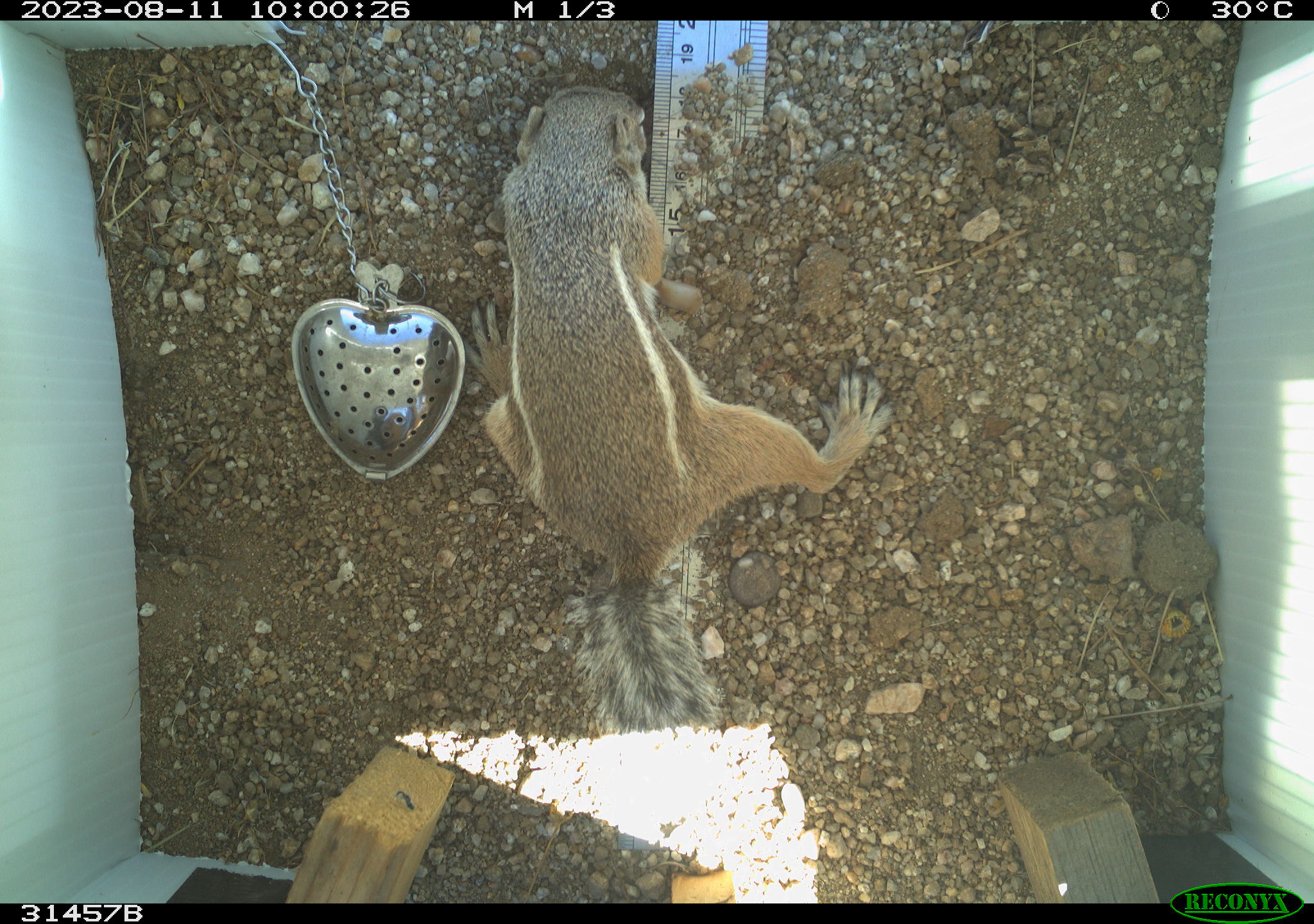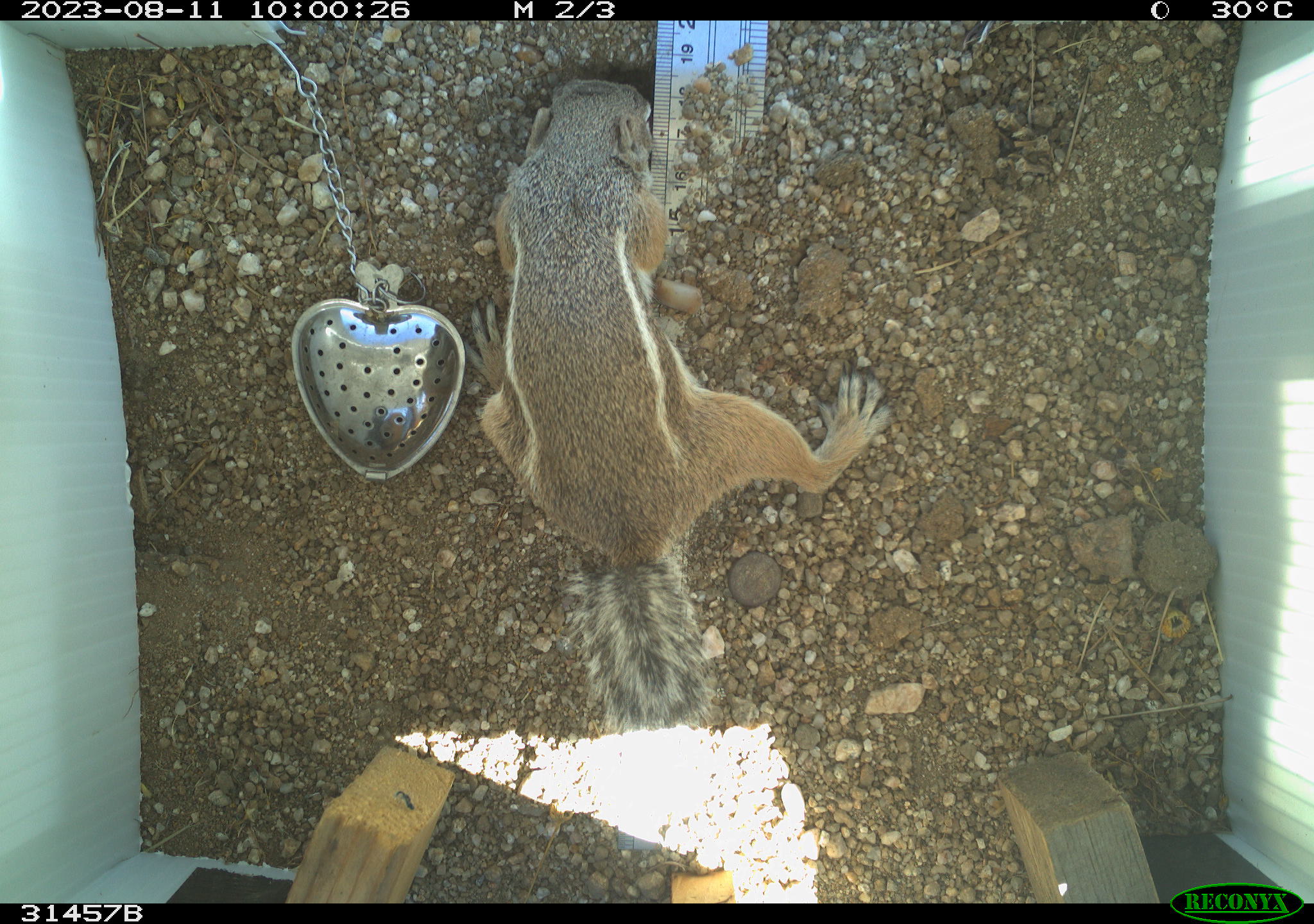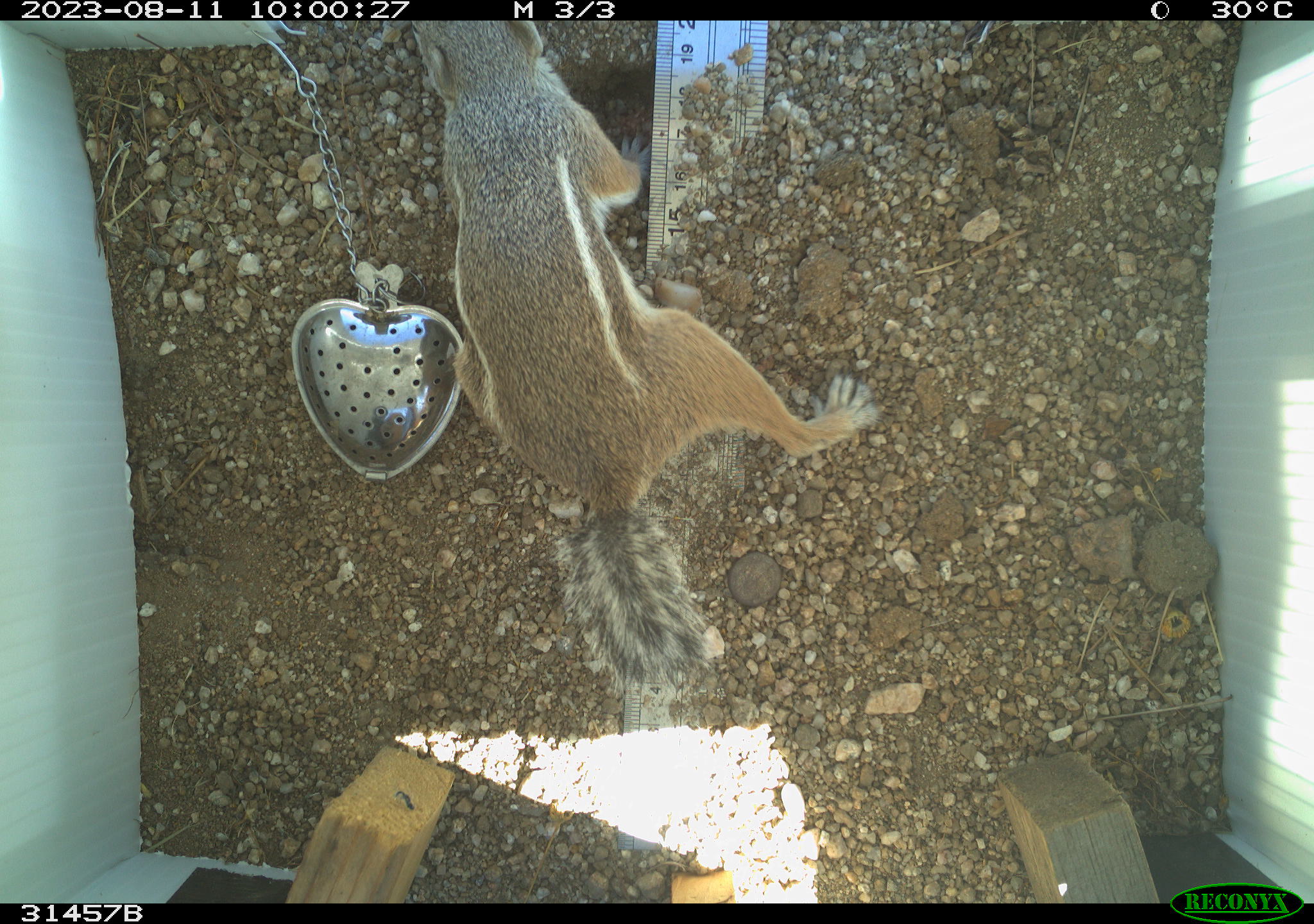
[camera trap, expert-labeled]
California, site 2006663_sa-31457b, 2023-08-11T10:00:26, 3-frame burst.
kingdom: Animalia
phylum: Chordata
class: Mammalia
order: Rodentia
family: Sciuridae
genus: Ammospermophilus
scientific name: Ammospermophilus leucurus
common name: white-tailed antelope squirrel